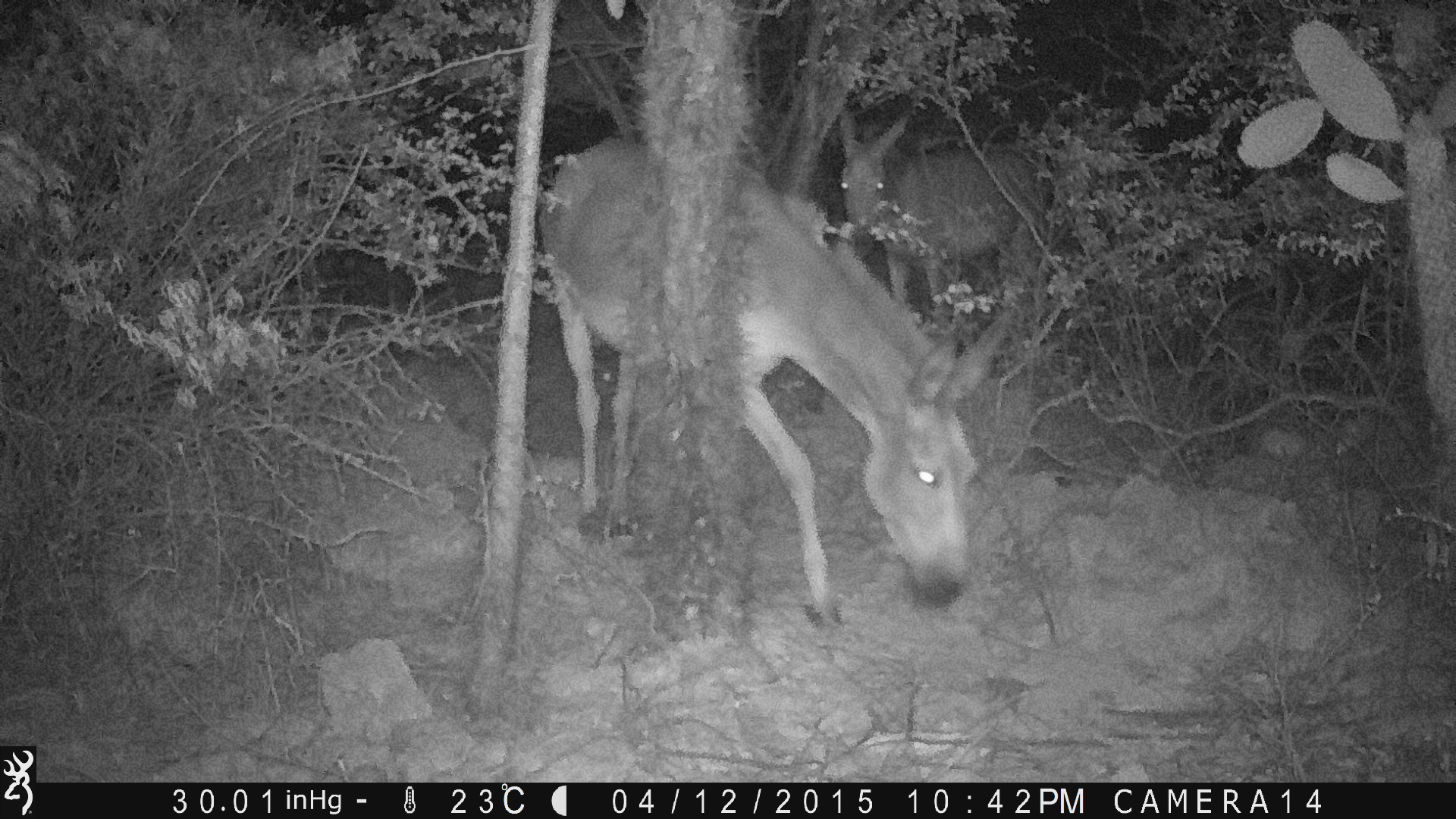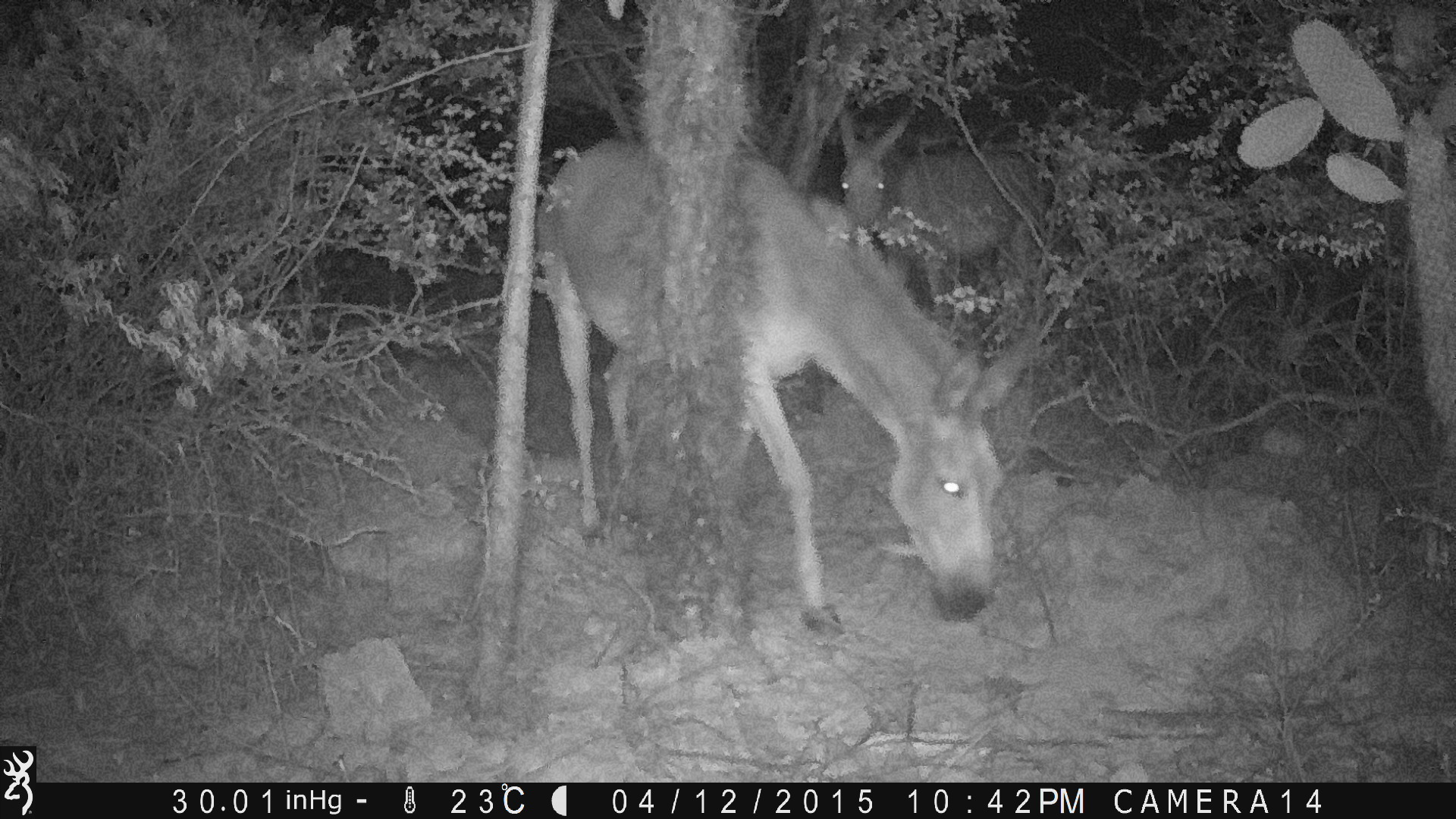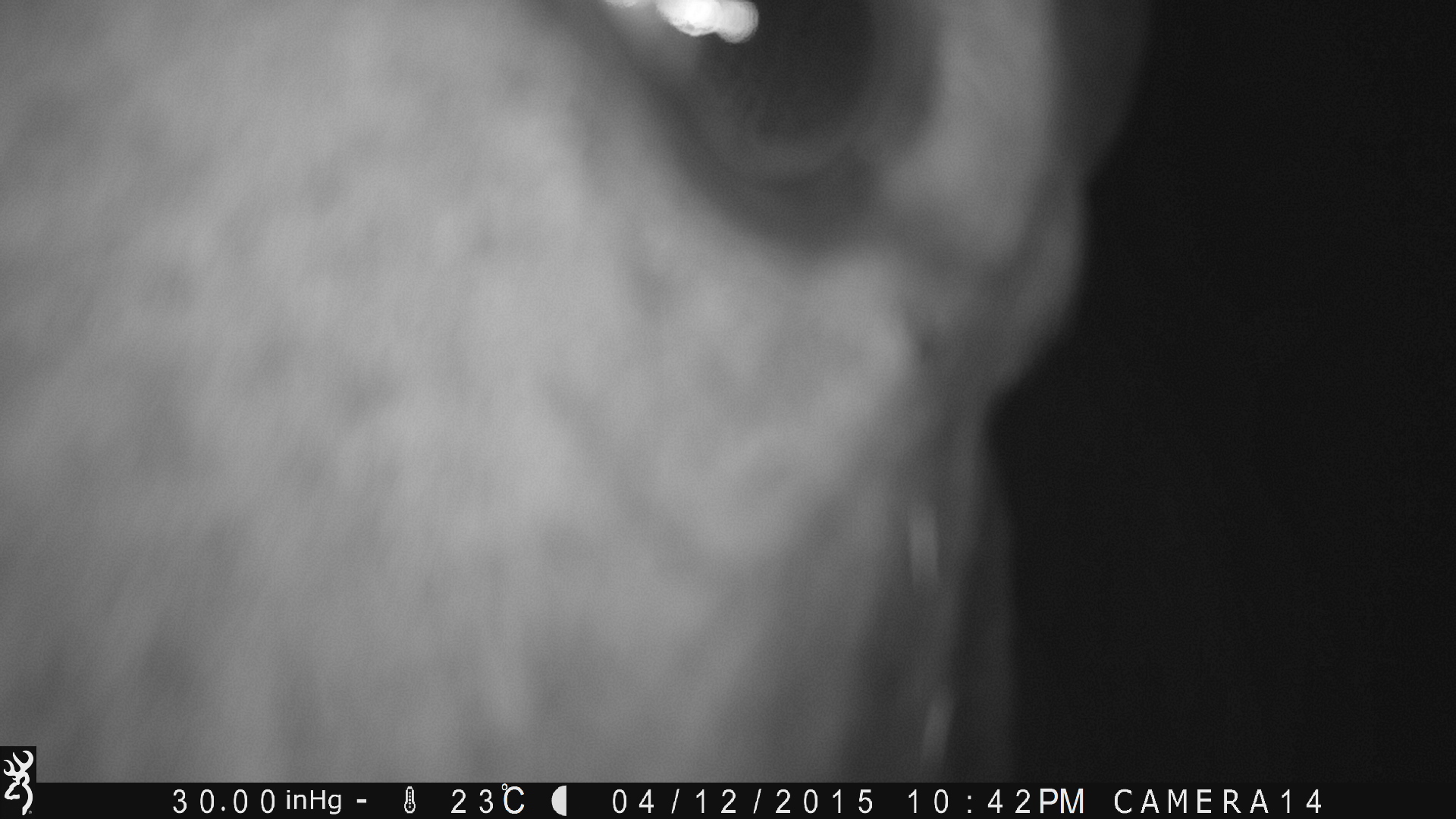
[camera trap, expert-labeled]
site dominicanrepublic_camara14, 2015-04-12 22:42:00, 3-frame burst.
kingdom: Animalia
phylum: Chordata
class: Mammalia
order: Perissodactyla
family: Equidae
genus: Equus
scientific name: Equus asinus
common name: donkey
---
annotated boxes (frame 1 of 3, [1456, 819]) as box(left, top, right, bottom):
donkey: box(529, 136, 1006, 625)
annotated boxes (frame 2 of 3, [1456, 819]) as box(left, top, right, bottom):
donkey: box(532, 132, 1058, 632)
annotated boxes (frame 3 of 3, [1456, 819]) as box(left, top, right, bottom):
donkey: box(1, 0, 1155, 745)